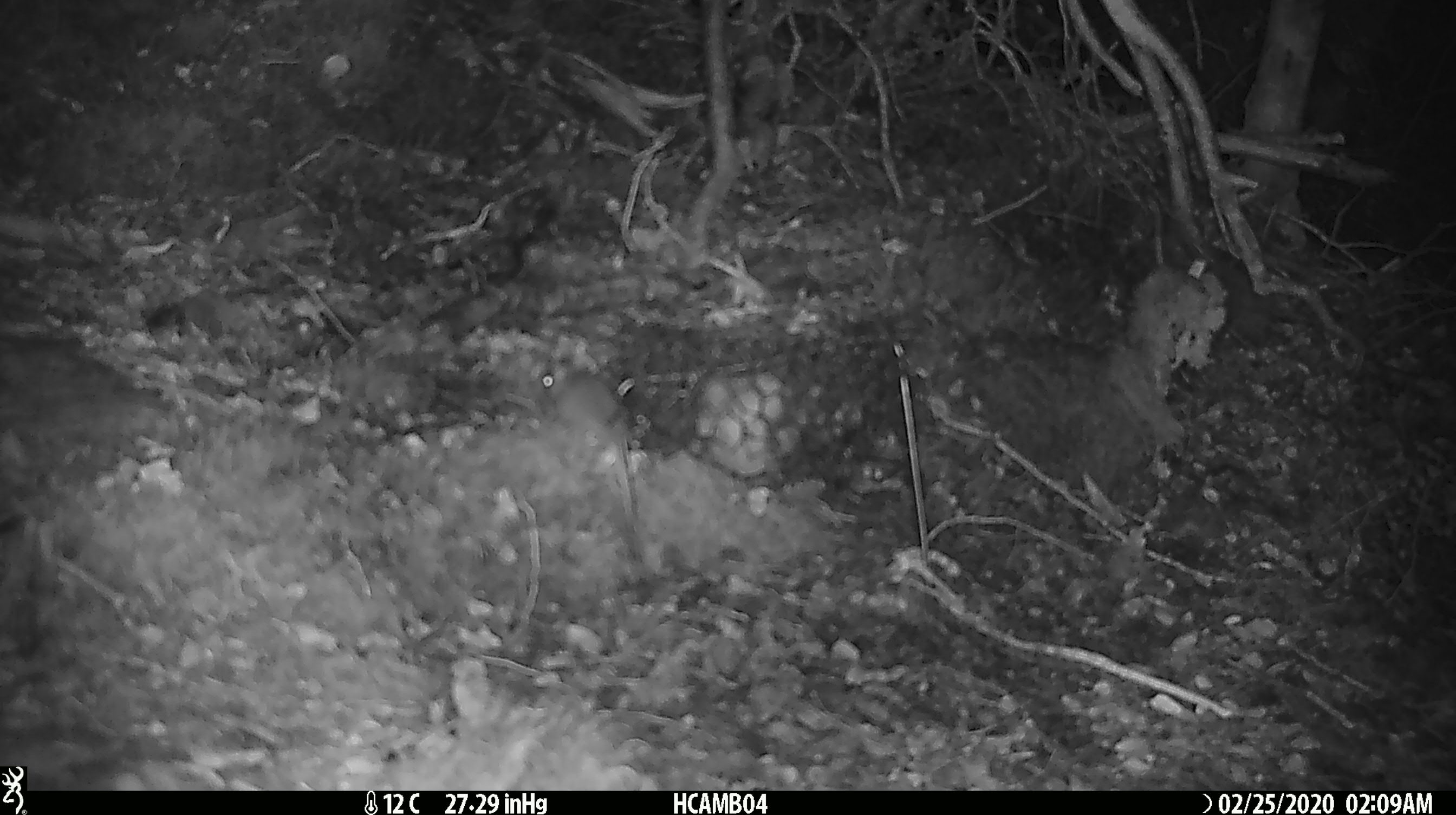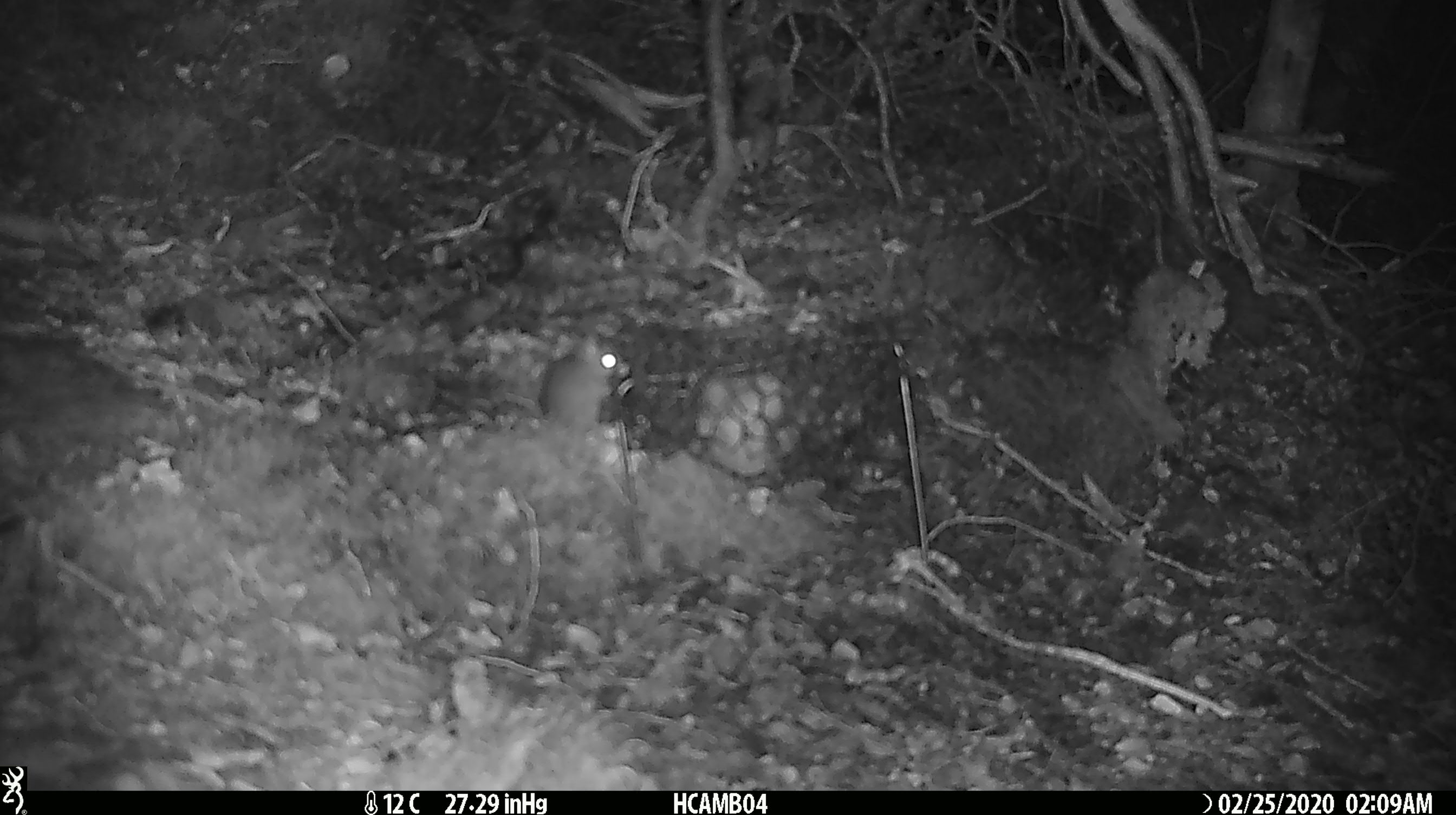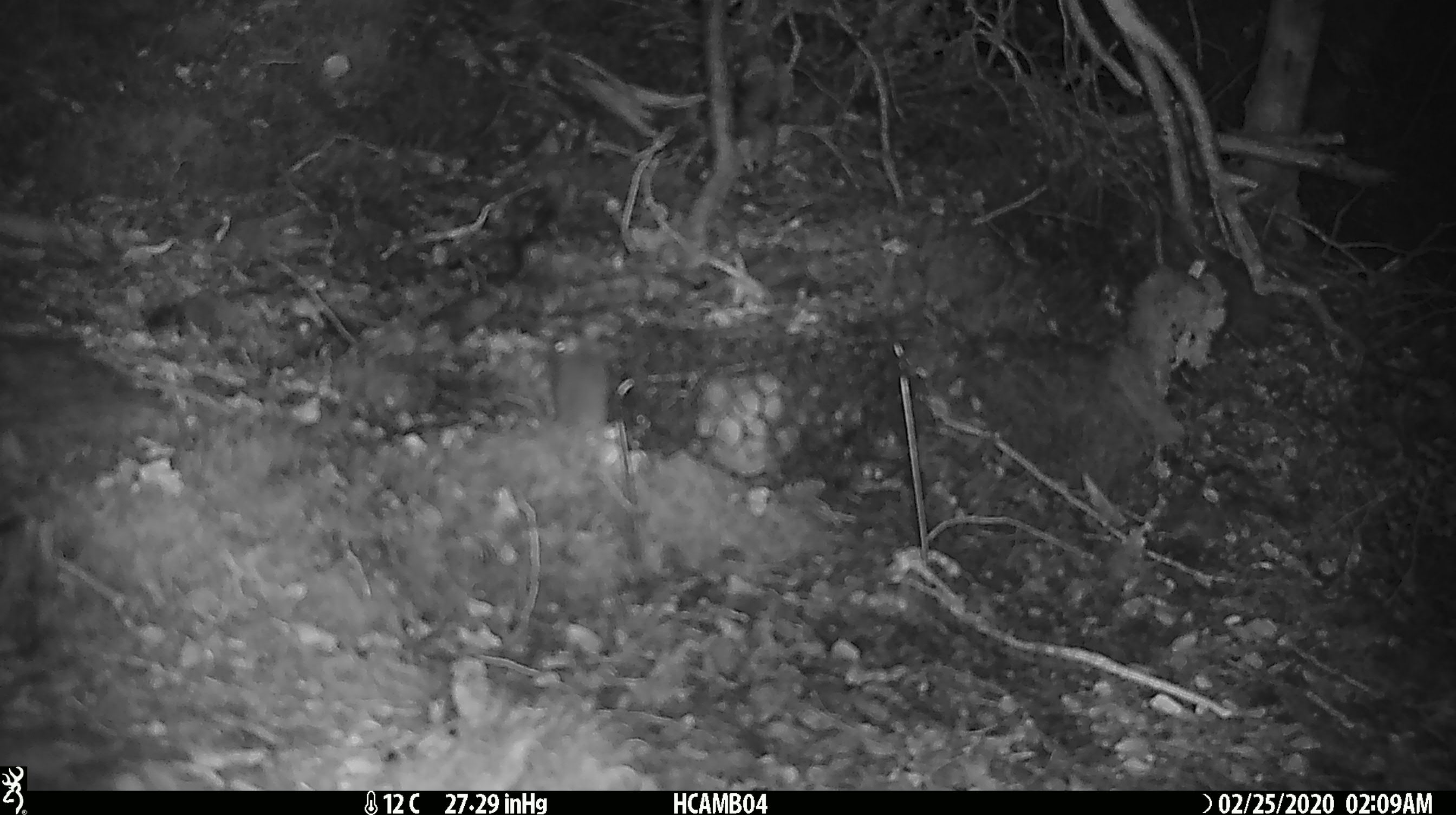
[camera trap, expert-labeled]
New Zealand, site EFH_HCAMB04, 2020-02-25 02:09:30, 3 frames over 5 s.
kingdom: Animalia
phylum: Chordata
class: Mammalia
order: Rodentia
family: Muridae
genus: Mus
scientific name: Mus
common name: mouse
Mouse (Mus).